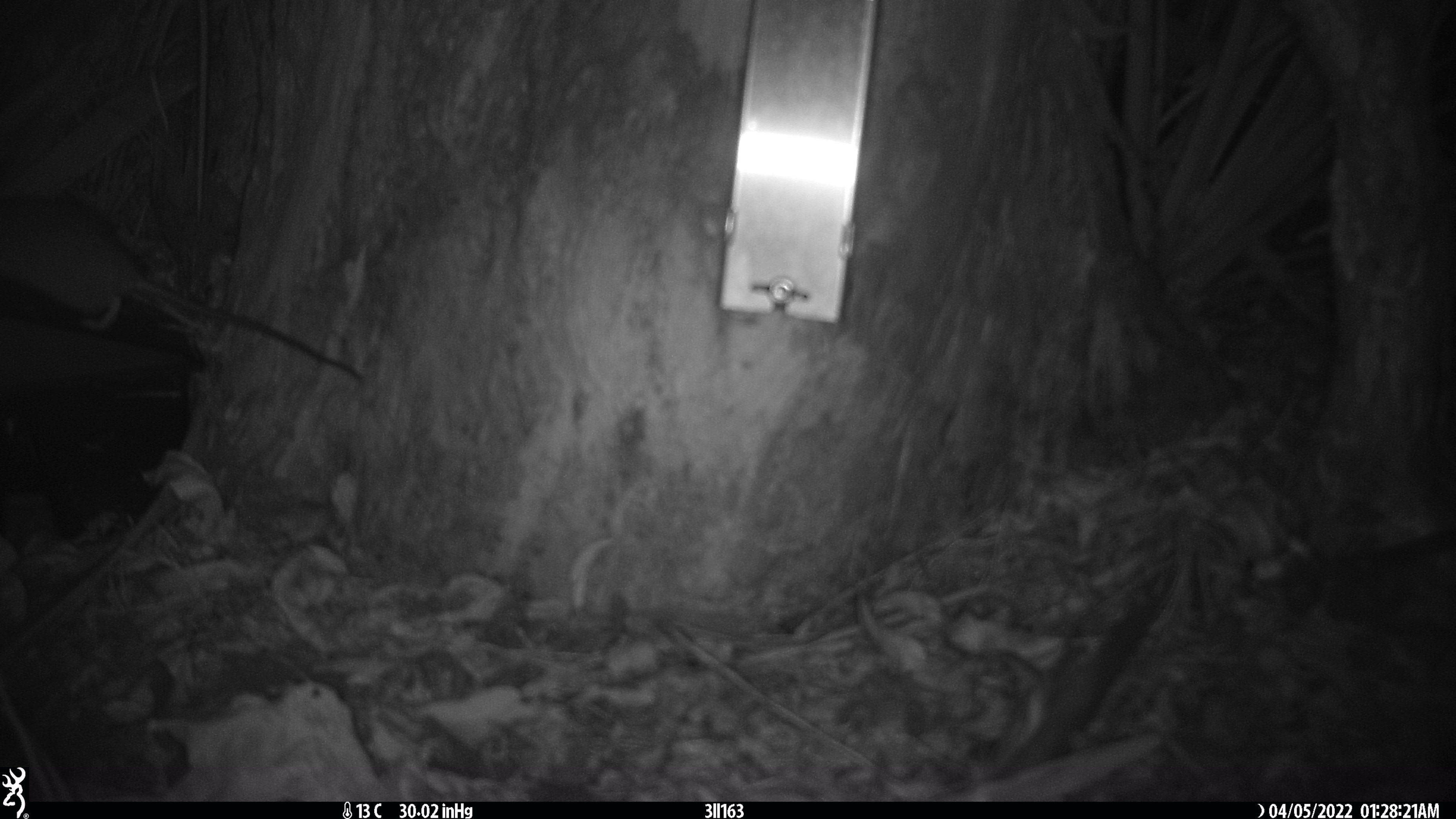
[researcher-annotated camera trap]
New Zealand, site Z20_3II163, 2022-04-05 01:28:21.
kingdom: Animalia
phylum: Chordata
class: Mammalia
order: Rodentia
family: Muridae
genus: Rattus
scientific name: Rattus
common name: rat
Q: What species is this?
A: Rat (Rattus).